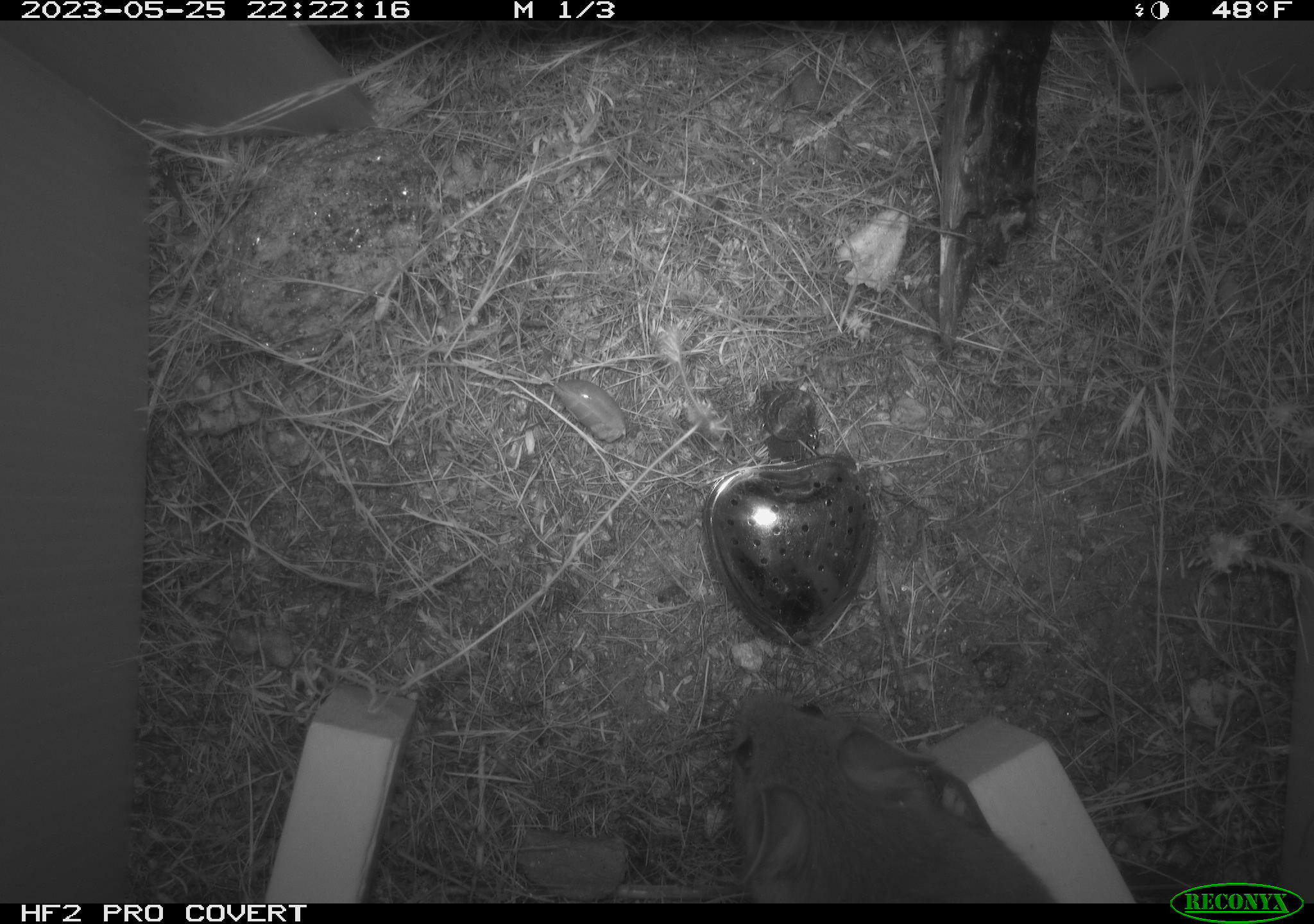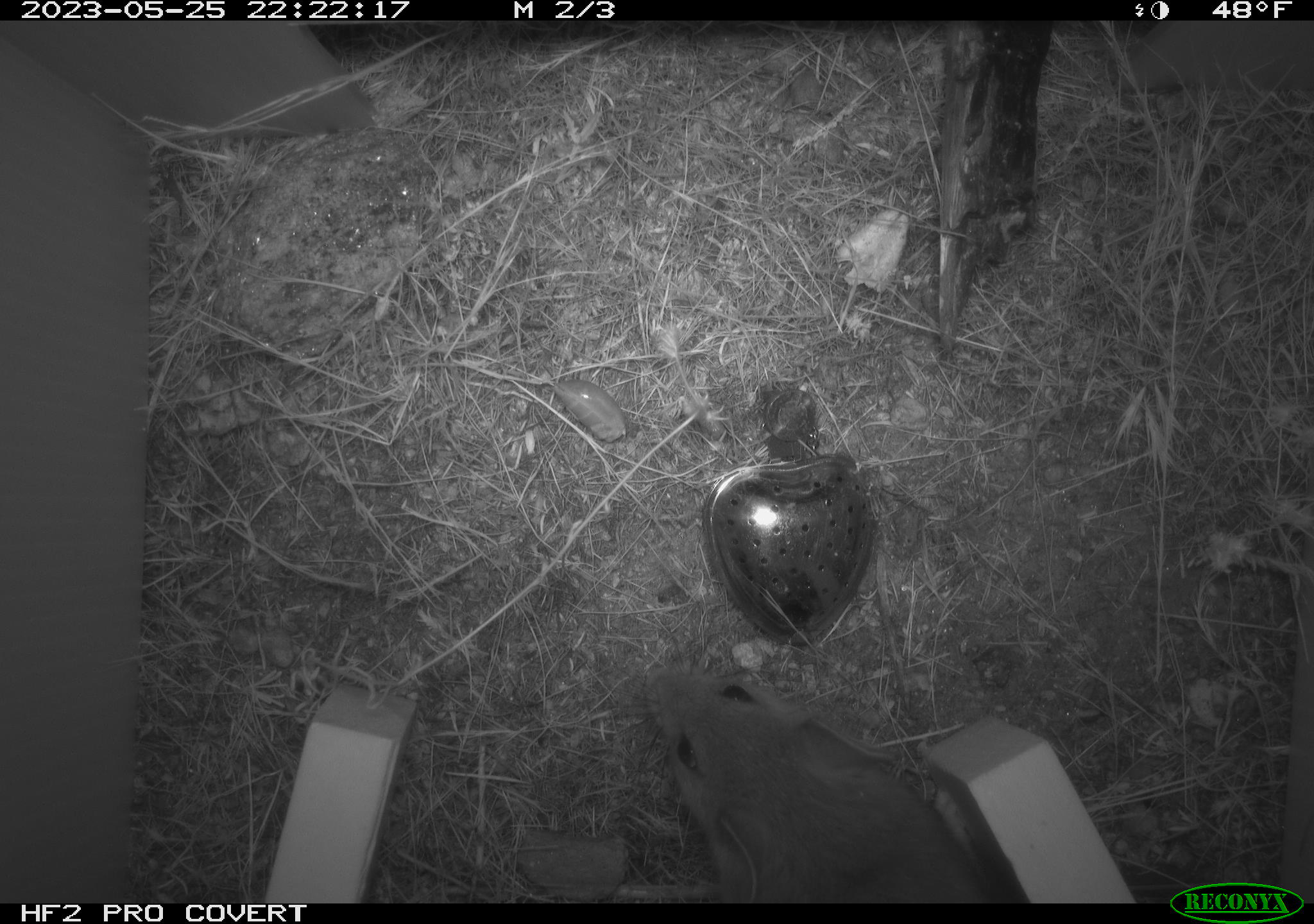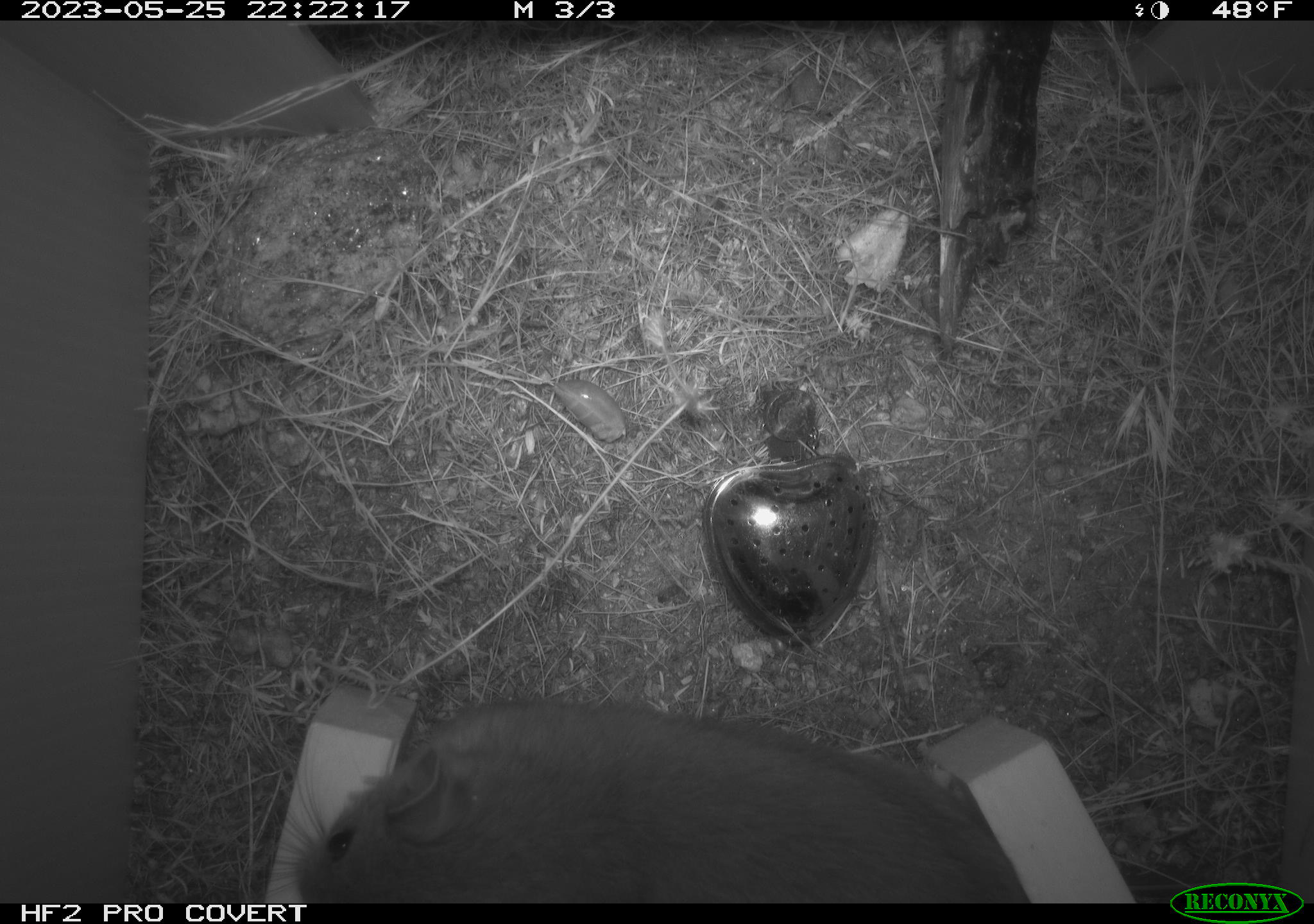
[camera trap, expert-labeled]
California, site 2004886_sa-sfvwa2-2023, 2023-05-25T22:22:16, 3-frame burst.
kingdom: Animalia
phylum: Chordata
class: Mammalia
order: Rodentia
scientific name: Rodentia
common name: mouse species